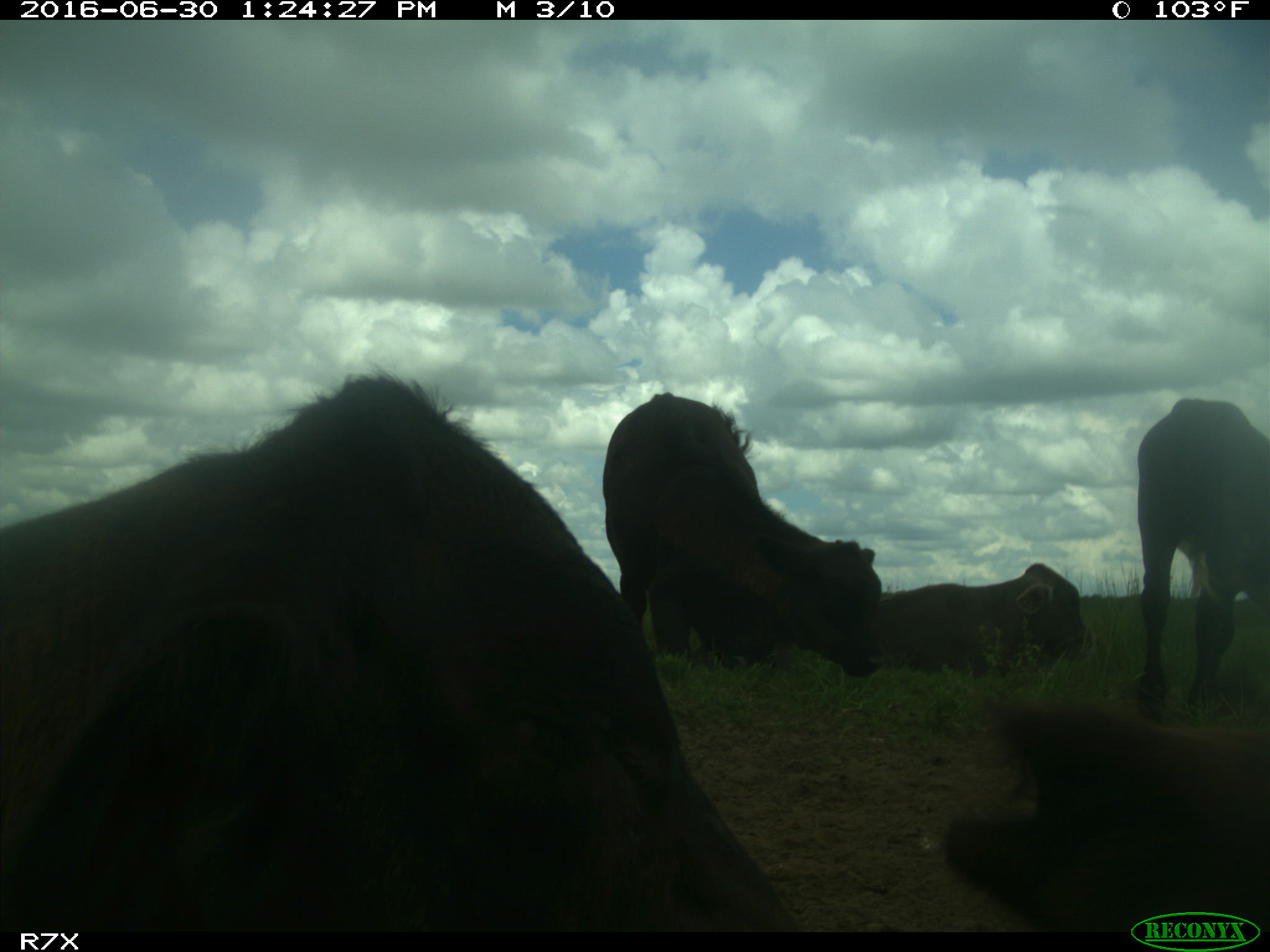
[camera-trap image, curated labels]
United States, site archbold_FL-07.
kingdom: Animalia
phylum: Chordata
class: Mammalia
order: Artiodactyla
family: Bovidae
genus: Bos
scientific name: Bos taurus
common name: domestic cow